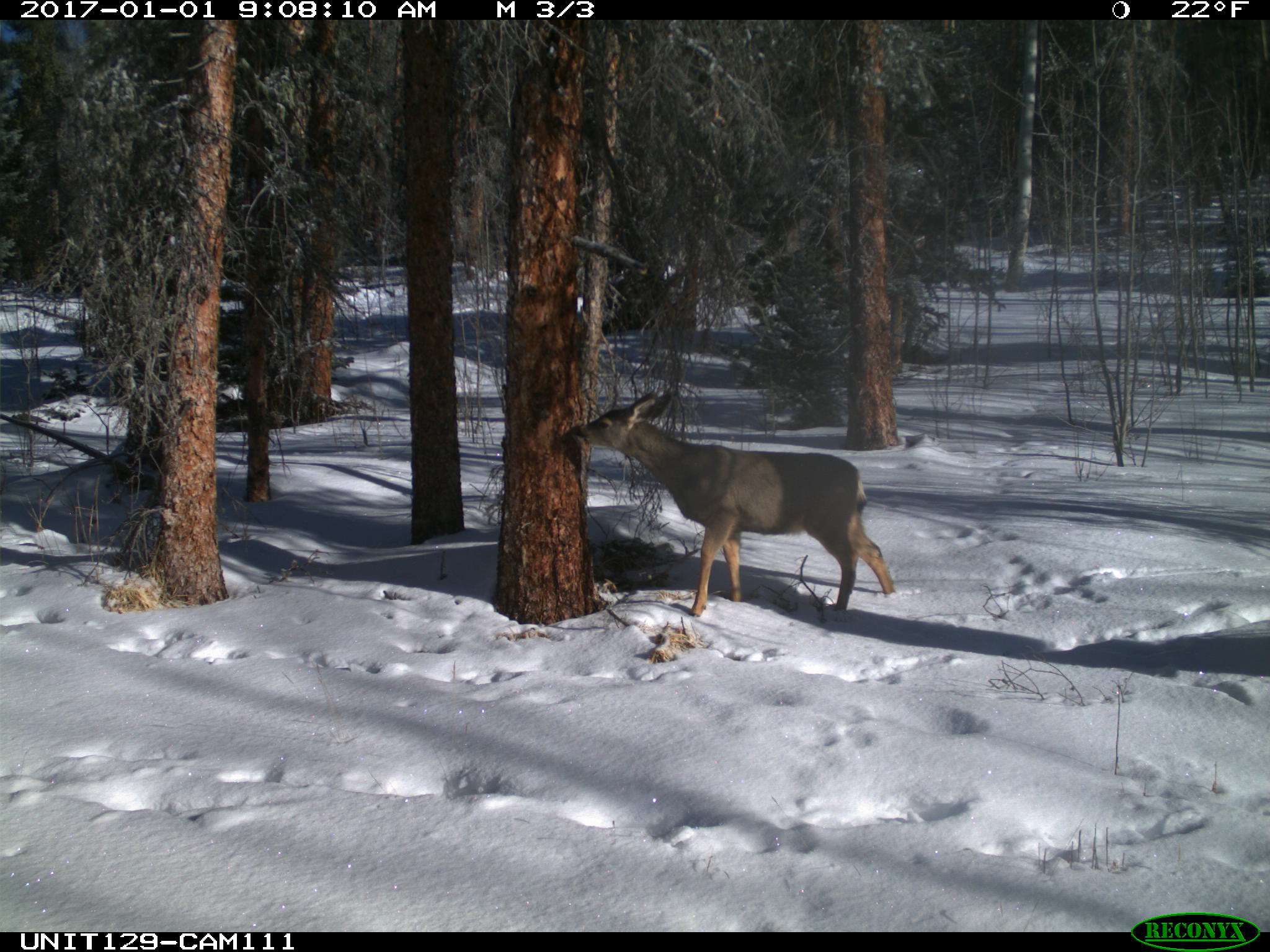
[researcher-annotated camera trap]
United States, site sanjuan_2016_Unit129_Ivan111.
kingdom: Animalia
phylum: Chordata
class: Mammalia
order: Artiodactyla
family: Cervidae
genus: Odocoileus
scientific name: Odocoileus hemionus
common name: mule deer